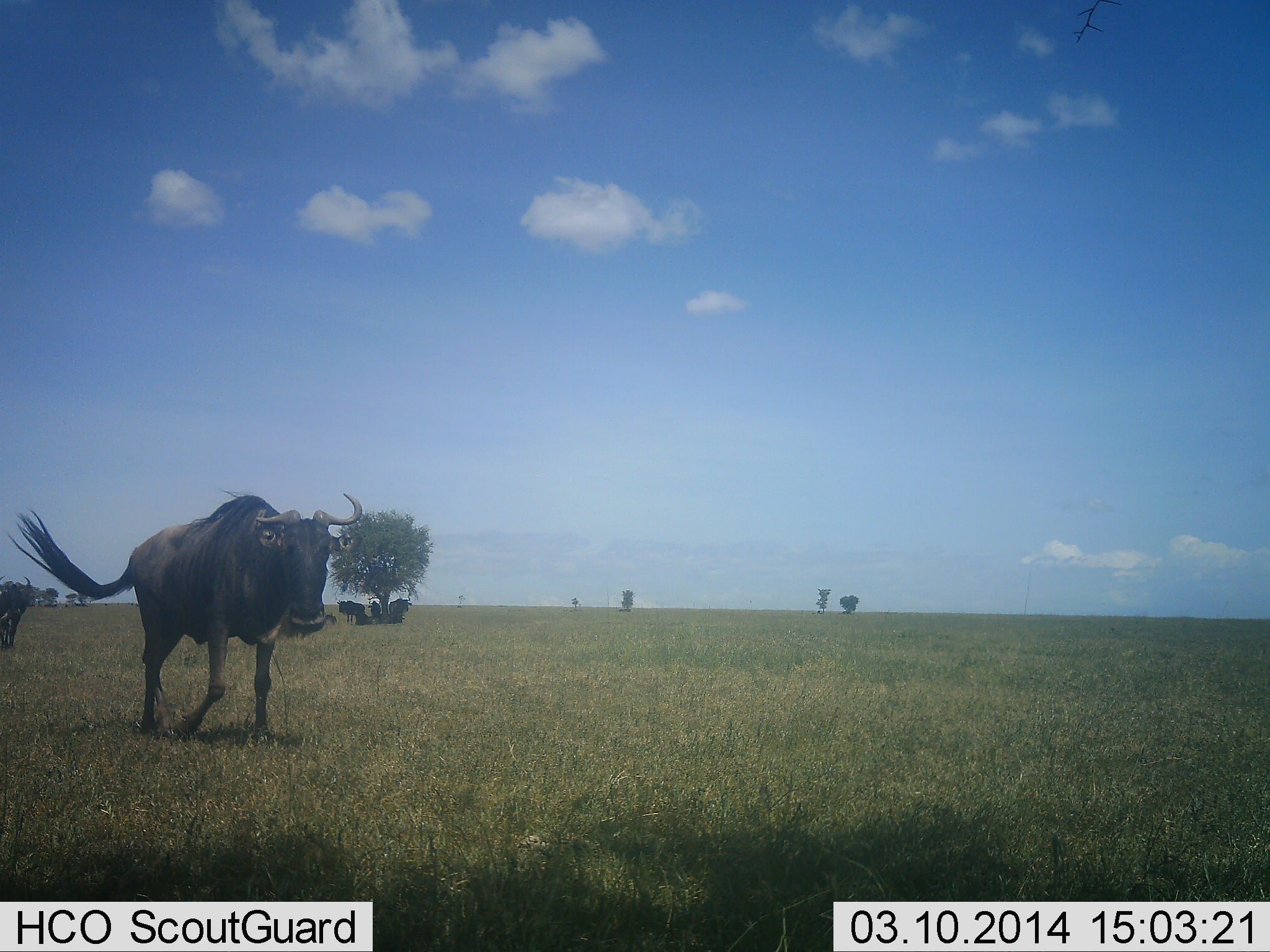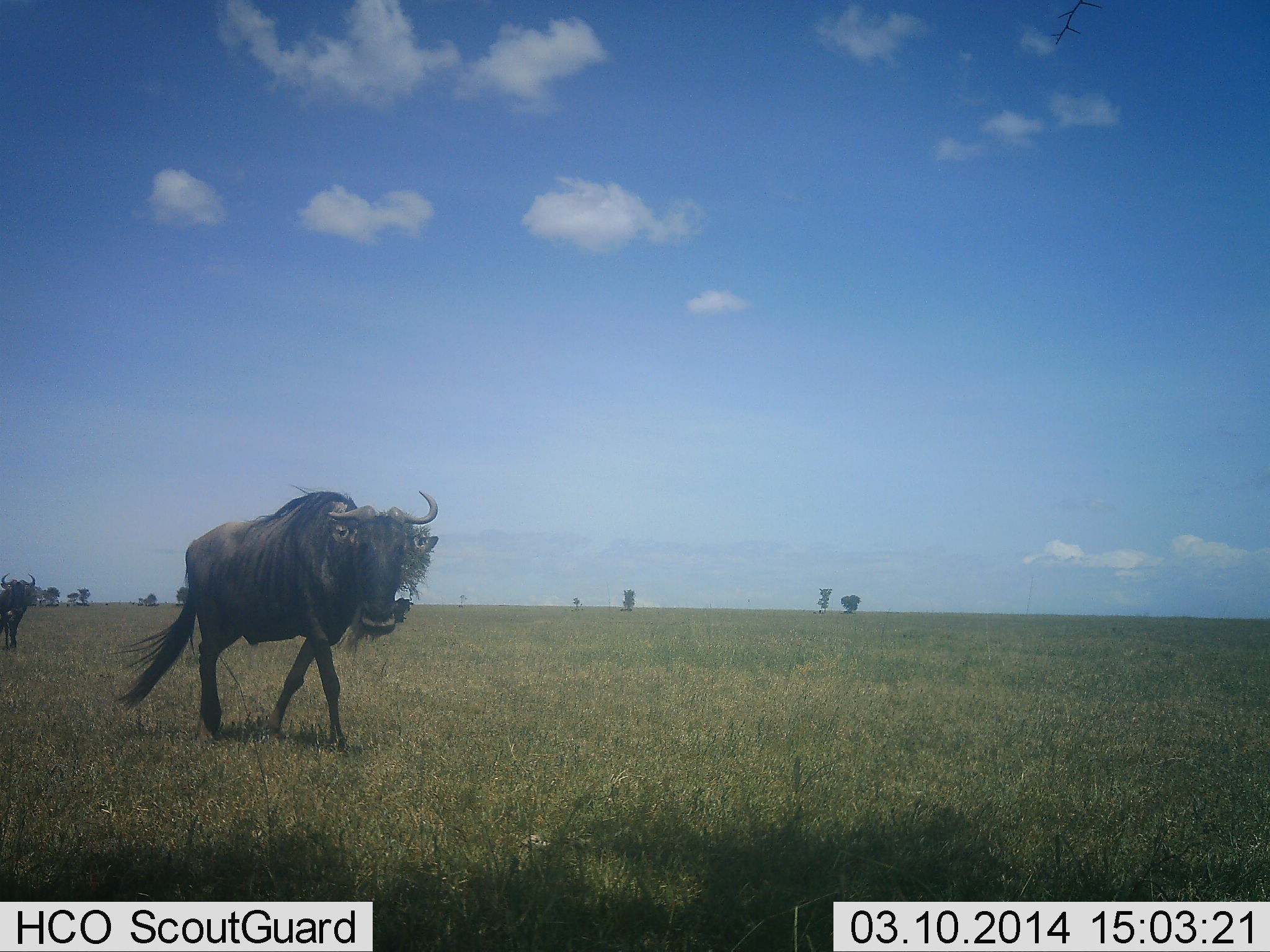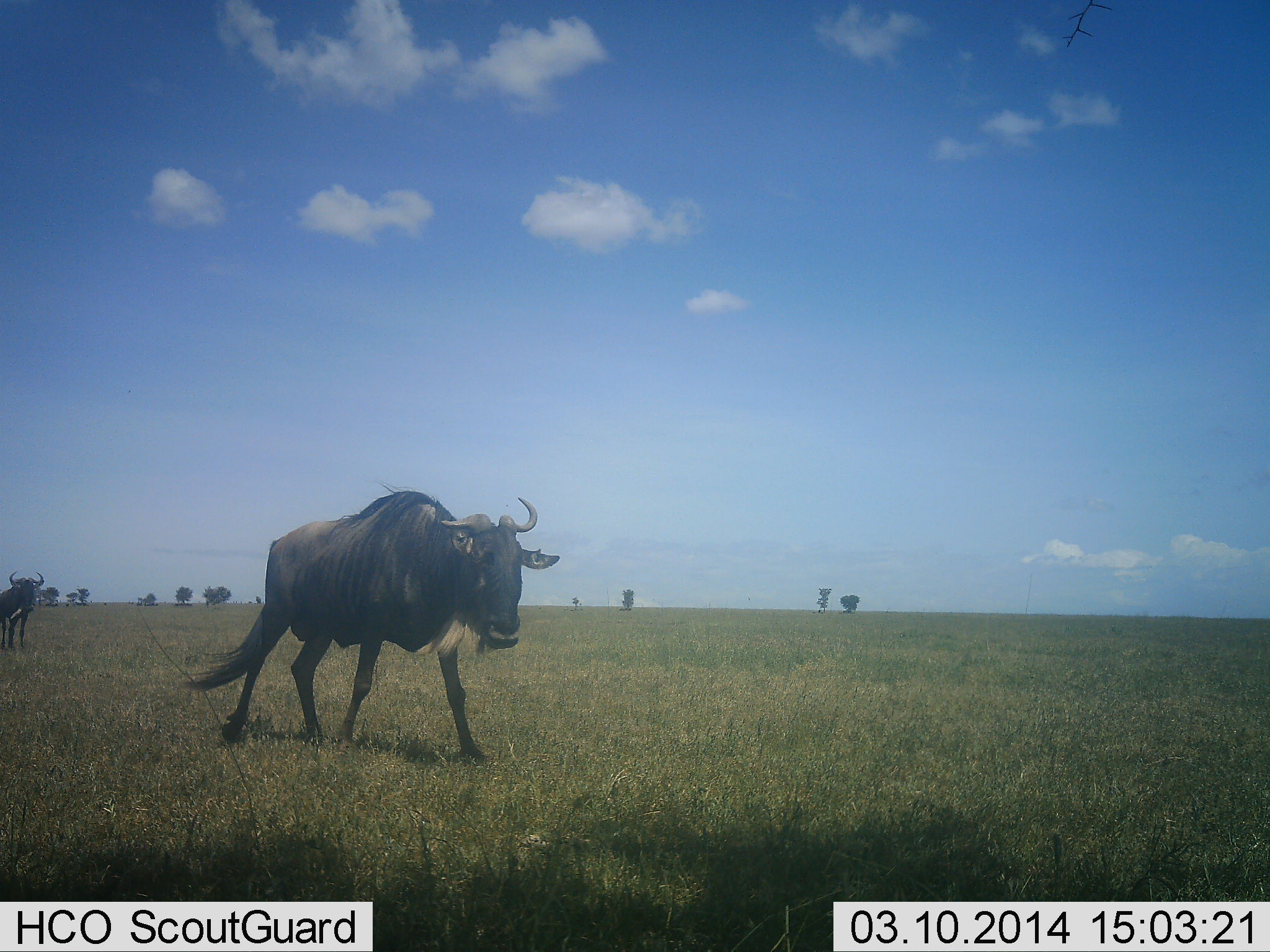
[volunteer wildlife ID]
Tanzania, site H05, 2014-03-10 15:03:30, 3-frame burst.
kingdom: Animalia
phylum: Chordata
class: Mammalia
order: Artiodactyla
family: Bovidae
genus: Connochaetes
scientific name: Connochaetes taurinus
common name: blue wildebeest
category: wildebeest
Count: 2.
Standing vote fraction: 20%.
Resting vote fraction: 10%.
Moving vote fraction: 100%.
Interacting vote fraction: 0%.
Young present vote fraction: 0%.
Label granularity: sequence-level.